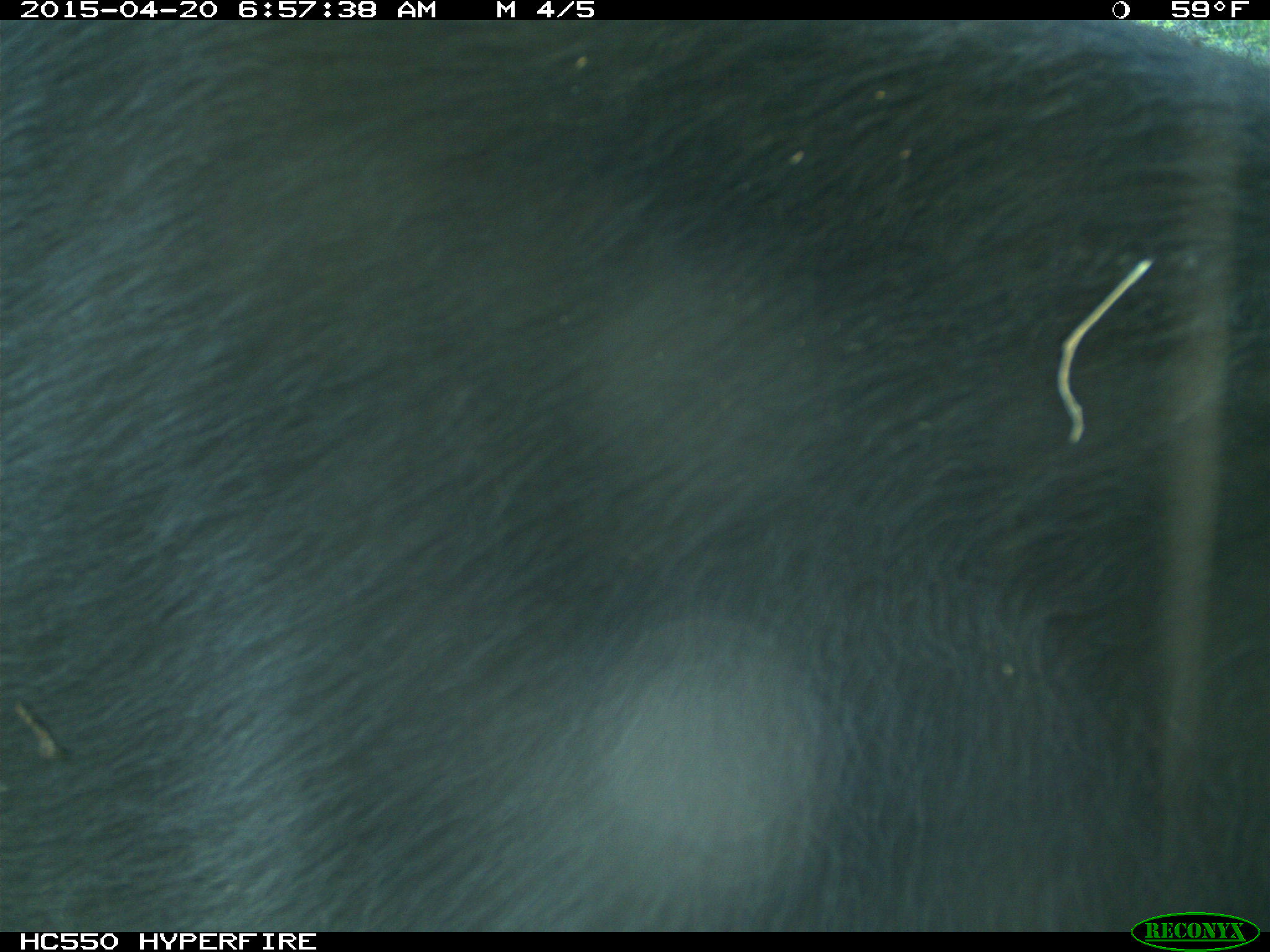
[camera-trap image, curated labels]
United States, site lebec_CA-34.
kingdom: Animalia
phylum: Chordata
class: Mammalia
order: Artiodactyla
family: Bovidae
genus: Bos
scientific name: Bos taurus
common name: domestic cow